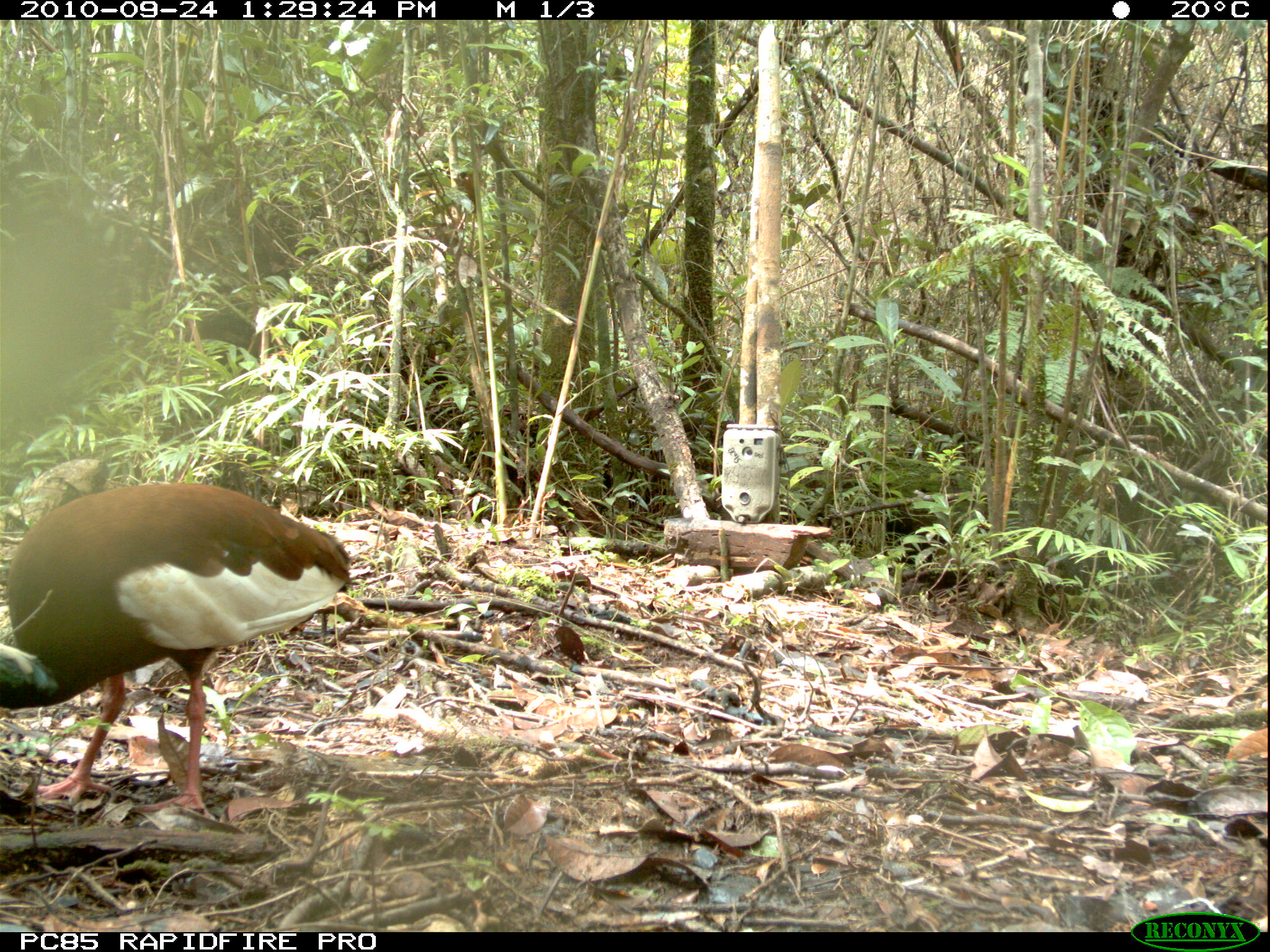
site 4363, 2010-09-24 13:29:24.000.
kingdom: Animalia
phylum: Chordata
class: Aves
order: Pelecaniformes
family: Threskiornithidae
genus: Lophotibis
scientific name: Lophotibis cristata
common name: madagascar ibis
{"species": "Lophotibis cristata (madagascar ibis)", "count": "1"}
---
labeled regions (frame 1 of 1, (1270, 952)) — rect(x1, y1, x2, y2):
lophotibis cristata: rect(0, 482, 350, 820)